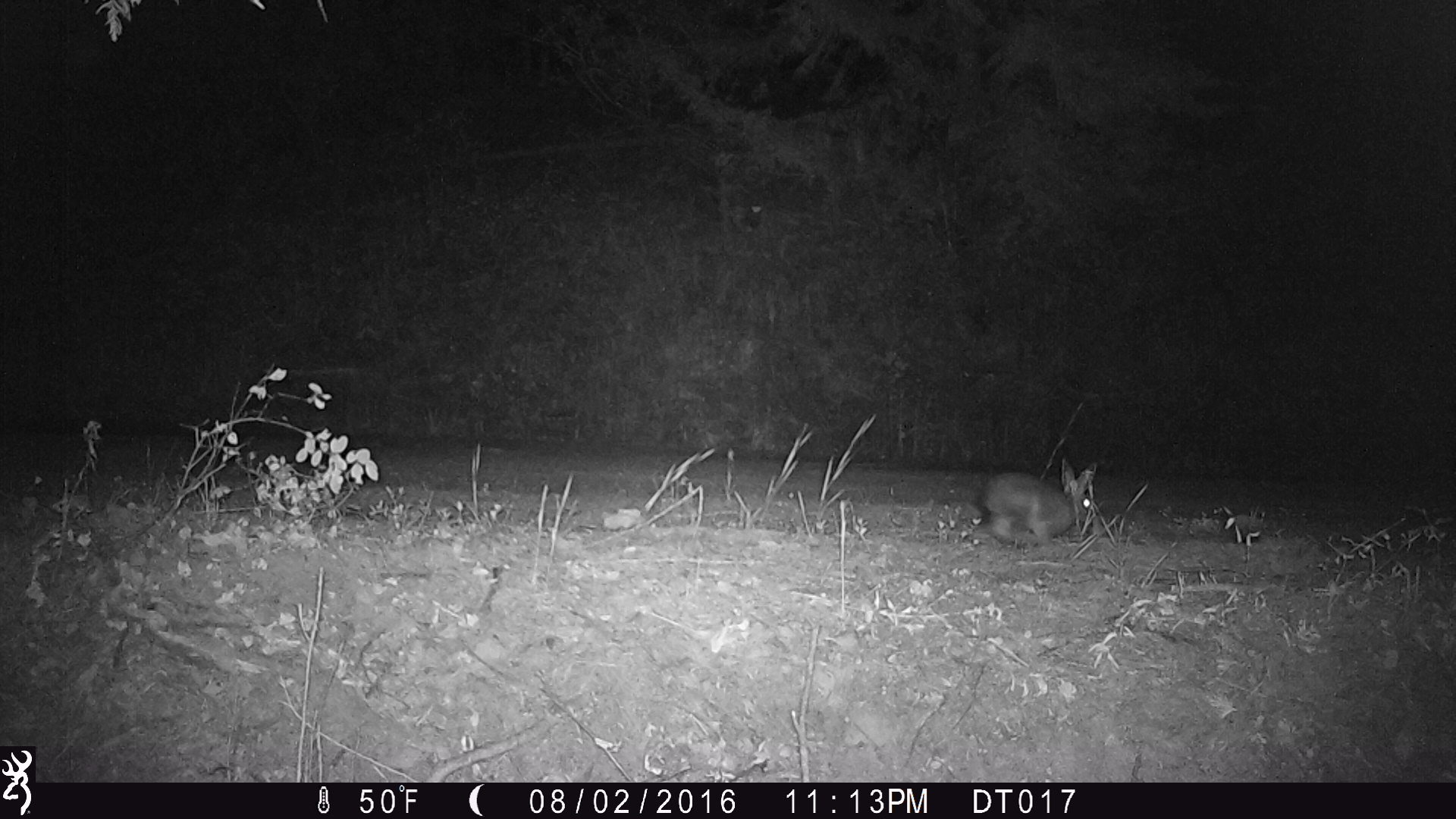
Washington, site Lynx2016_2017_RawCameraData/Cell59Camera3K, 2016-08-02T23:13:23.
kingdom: Animalia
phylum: Chordata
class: Mammalia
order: Lagomorpha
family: Leporidae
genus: Lepus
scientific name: Lepus americanus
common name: snowshoe hare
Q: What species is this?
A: Lepus americanus (snowshoe hare).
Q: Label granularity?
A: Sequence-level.